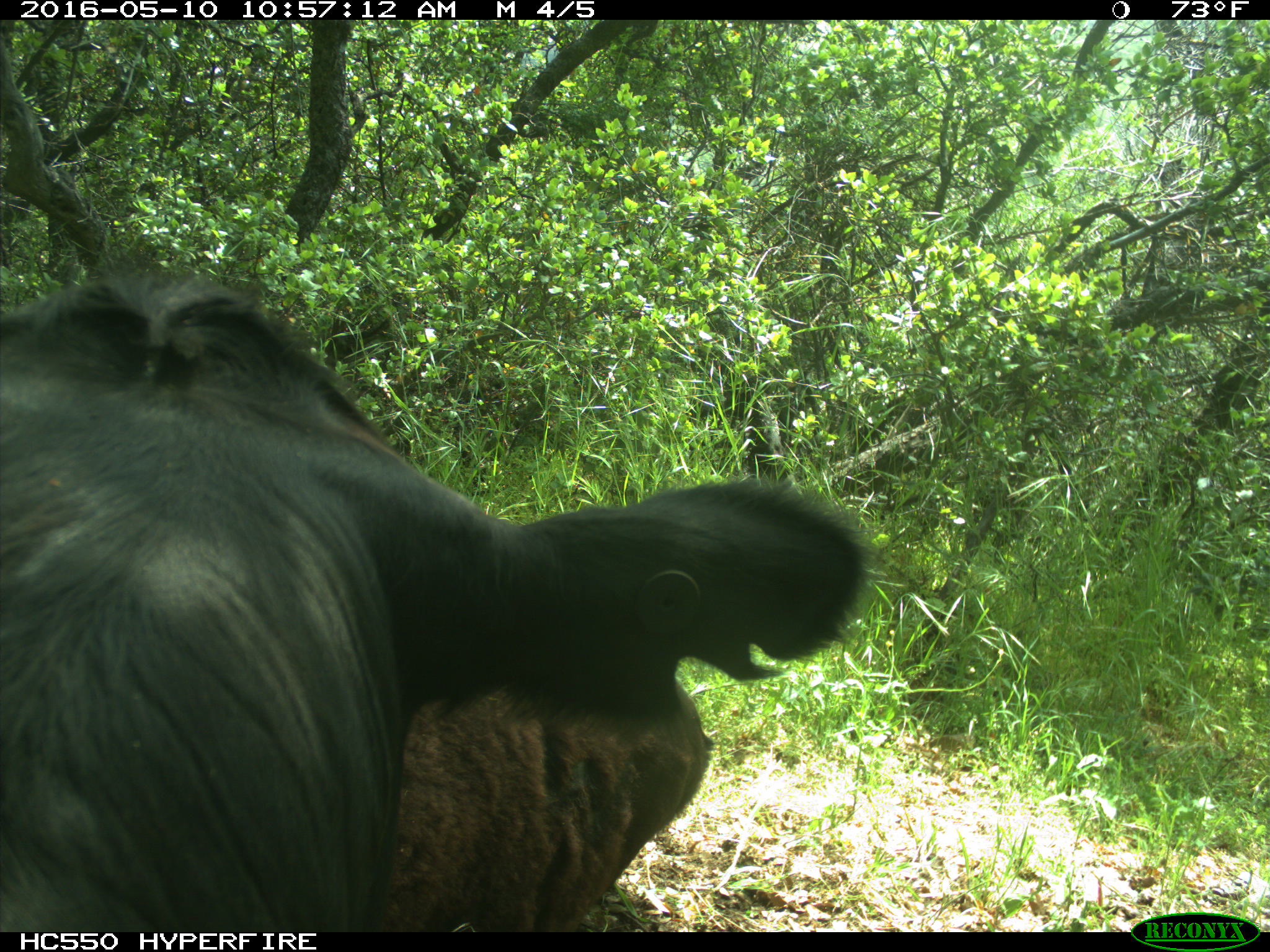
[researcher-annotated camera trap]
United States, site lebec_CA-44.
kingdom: Animalia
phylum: Chordata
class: Mammalia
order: Artiodactyla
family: Bovidae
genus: Bos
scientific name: Bos taurus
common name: domestic cow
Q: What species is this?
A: Bos taurus (domestic cow).